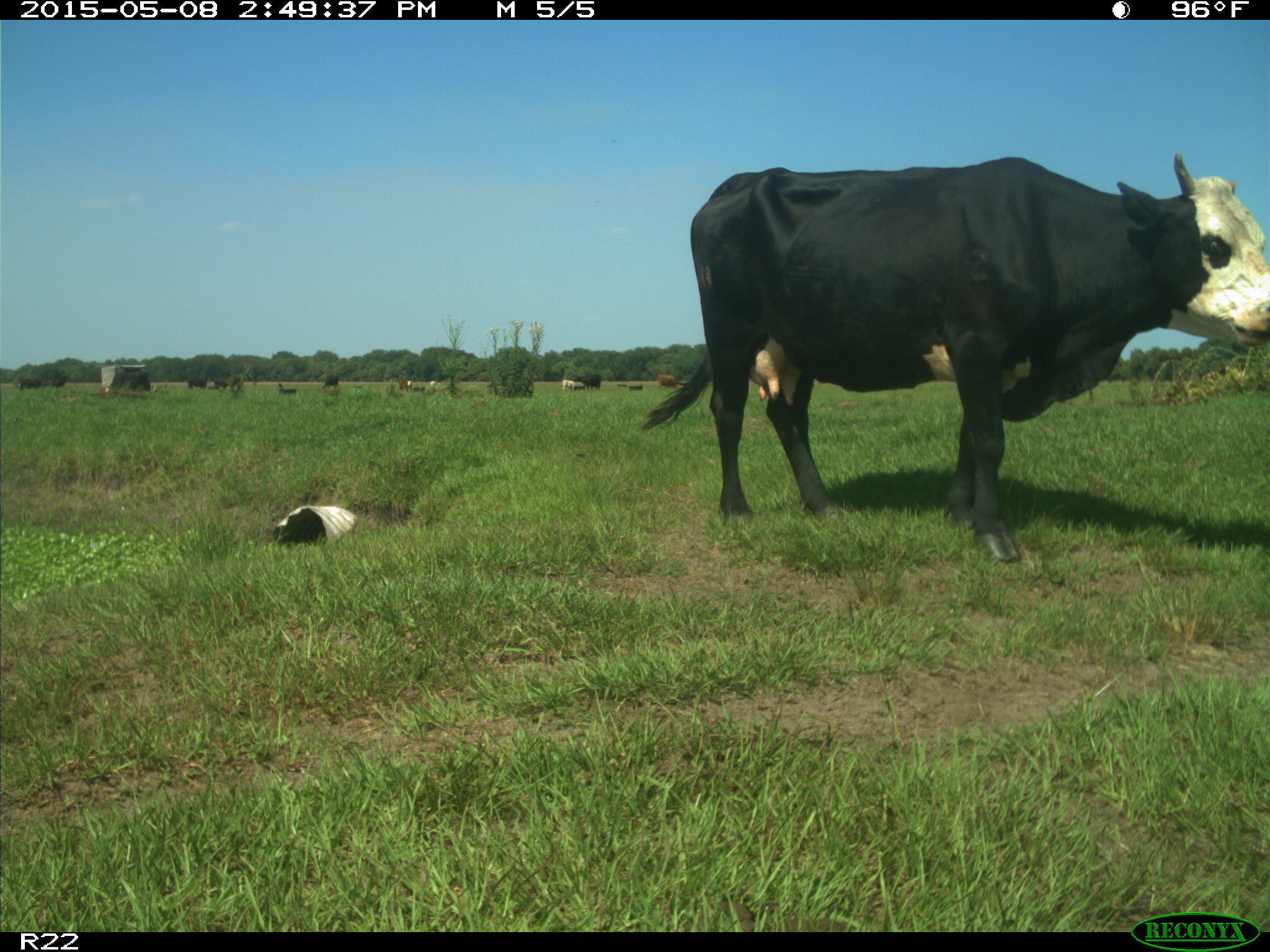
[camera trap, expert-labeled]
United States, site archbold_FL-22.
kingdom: Animalia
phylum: Chordata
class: Mammalia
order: Artiodactyla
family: Bovidae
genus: Bos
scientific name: Bos taurus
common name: domestic cow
Bos taurus (domestic cow).